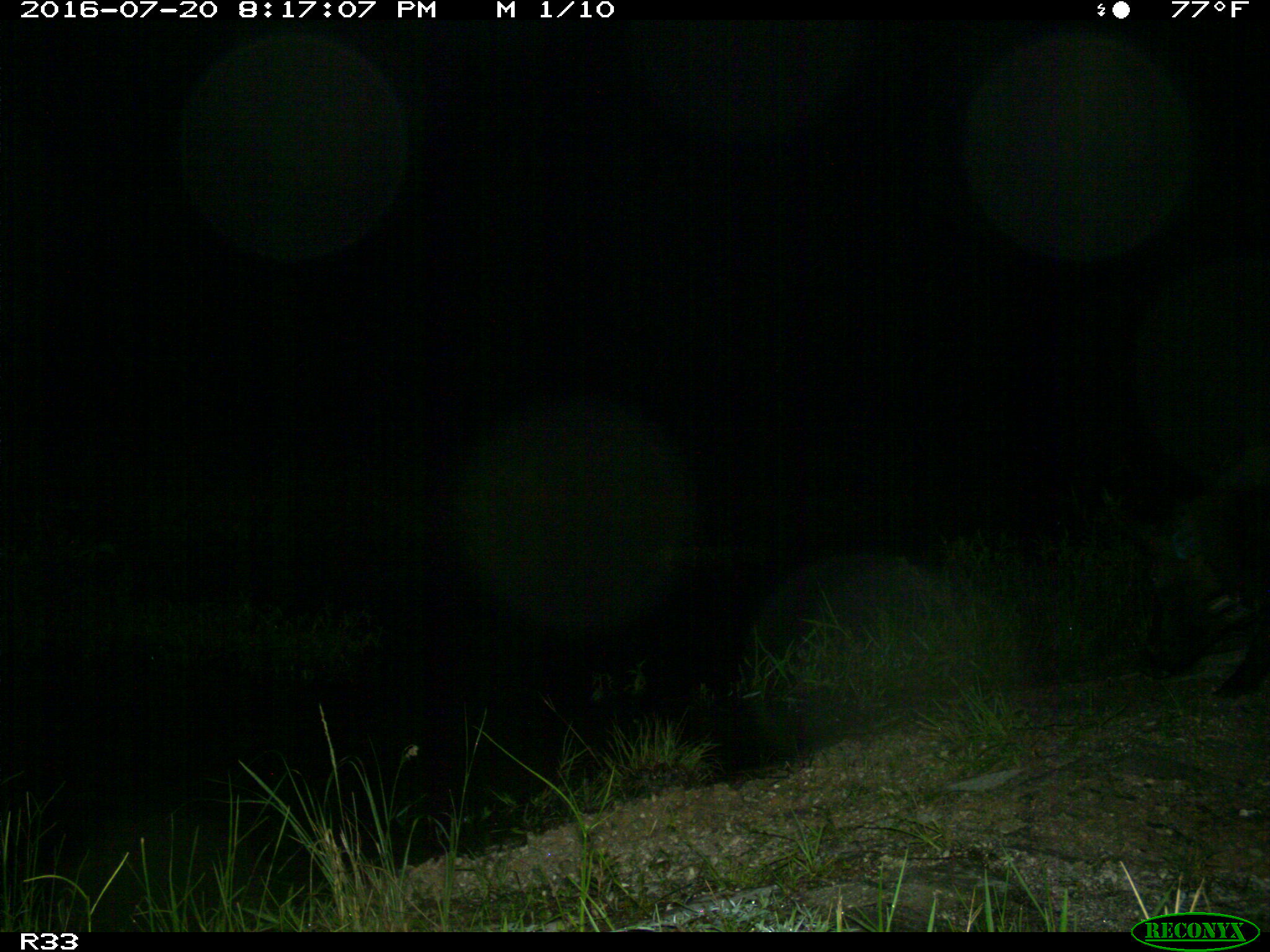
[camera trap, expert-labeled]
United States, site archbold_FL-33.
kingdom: Animalia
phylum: Chordata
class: Mammalia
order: Artiodactyla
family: Suidae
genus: Sus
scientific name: Sus scrofa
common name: wild boar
Sus scrofa (wild boar).